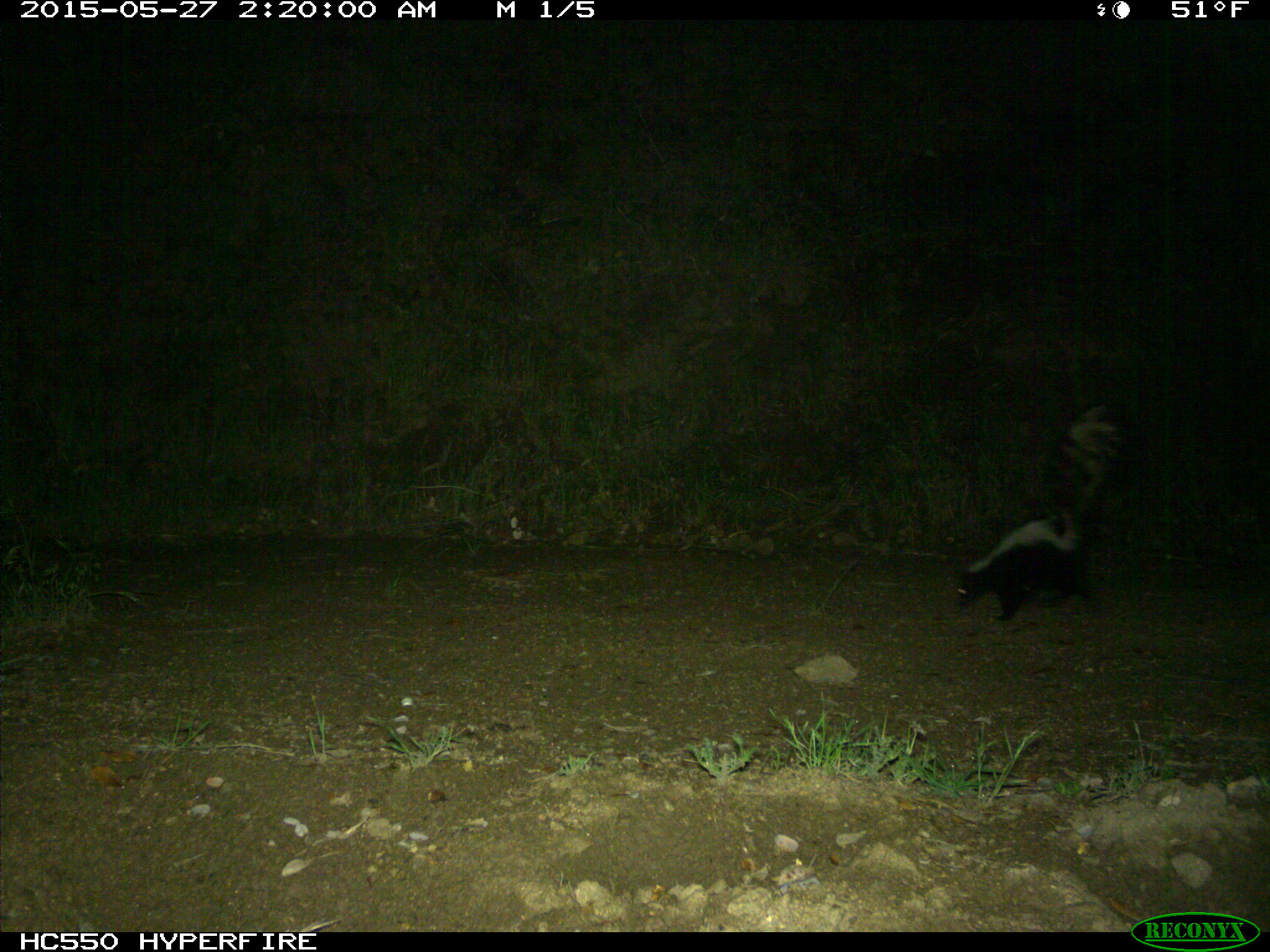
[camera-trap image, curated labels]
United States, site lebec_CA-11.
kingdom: Animalia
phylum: Chordata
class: Mammalia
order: Carnivora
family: Mephitidae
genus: Mephitis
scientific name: Mephitis mephitis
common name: striped skunk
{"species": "Mephitis mephitis (striped skunk)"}